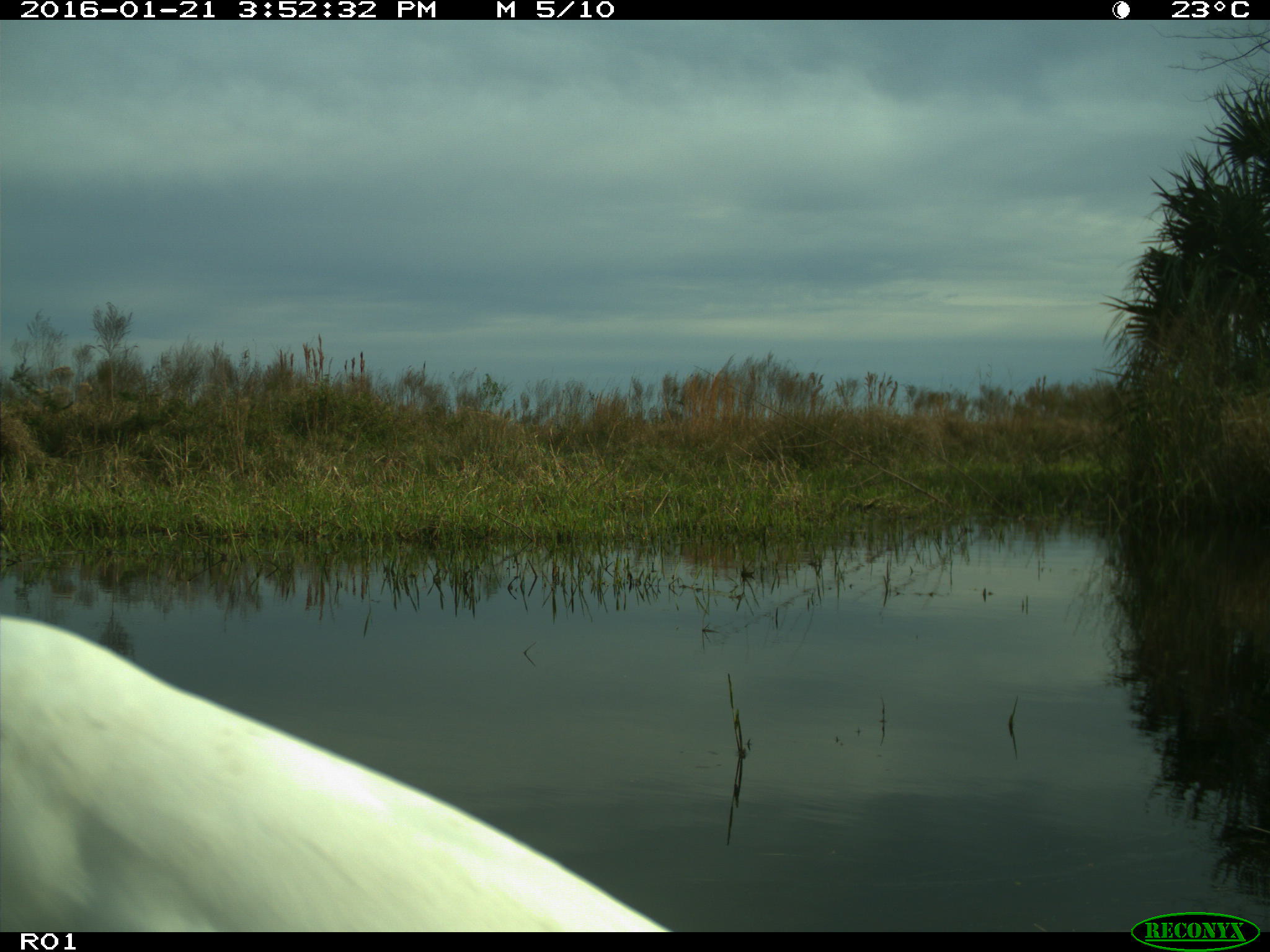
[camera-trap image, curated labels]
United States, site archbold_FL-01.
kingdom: Animalia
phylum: Chordata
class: Aves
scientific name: Aves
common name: birds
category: unidentified bird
Unidentified bird (birds) (Aves).